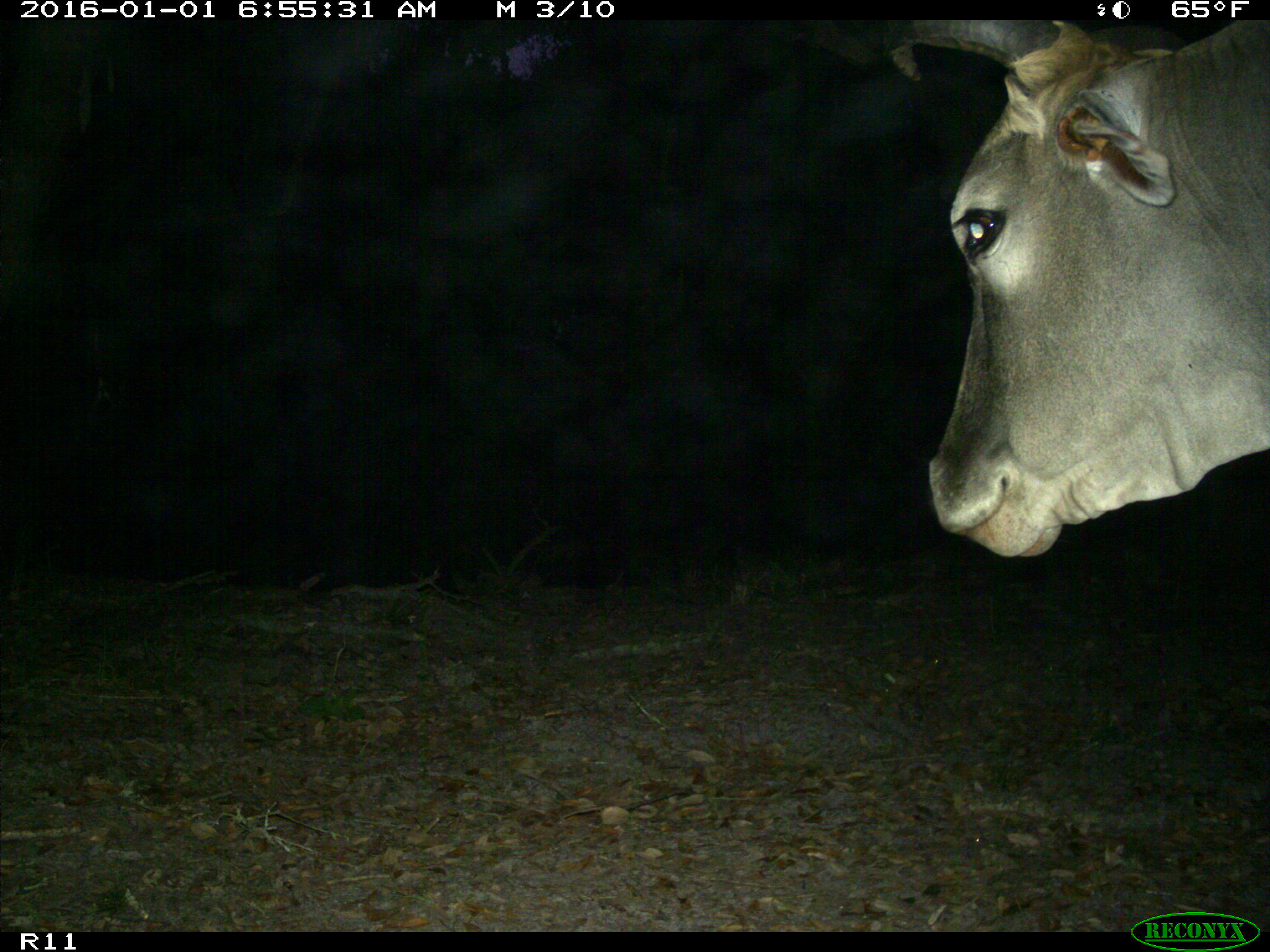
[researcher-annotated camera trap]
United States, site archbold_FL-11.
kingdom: Animalia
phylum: Chordata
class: Mammalia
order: Artiodactyla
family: Bovidae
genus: Bos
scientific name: Bos taurus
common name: domestic cow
Bos taurus (domestic cow).